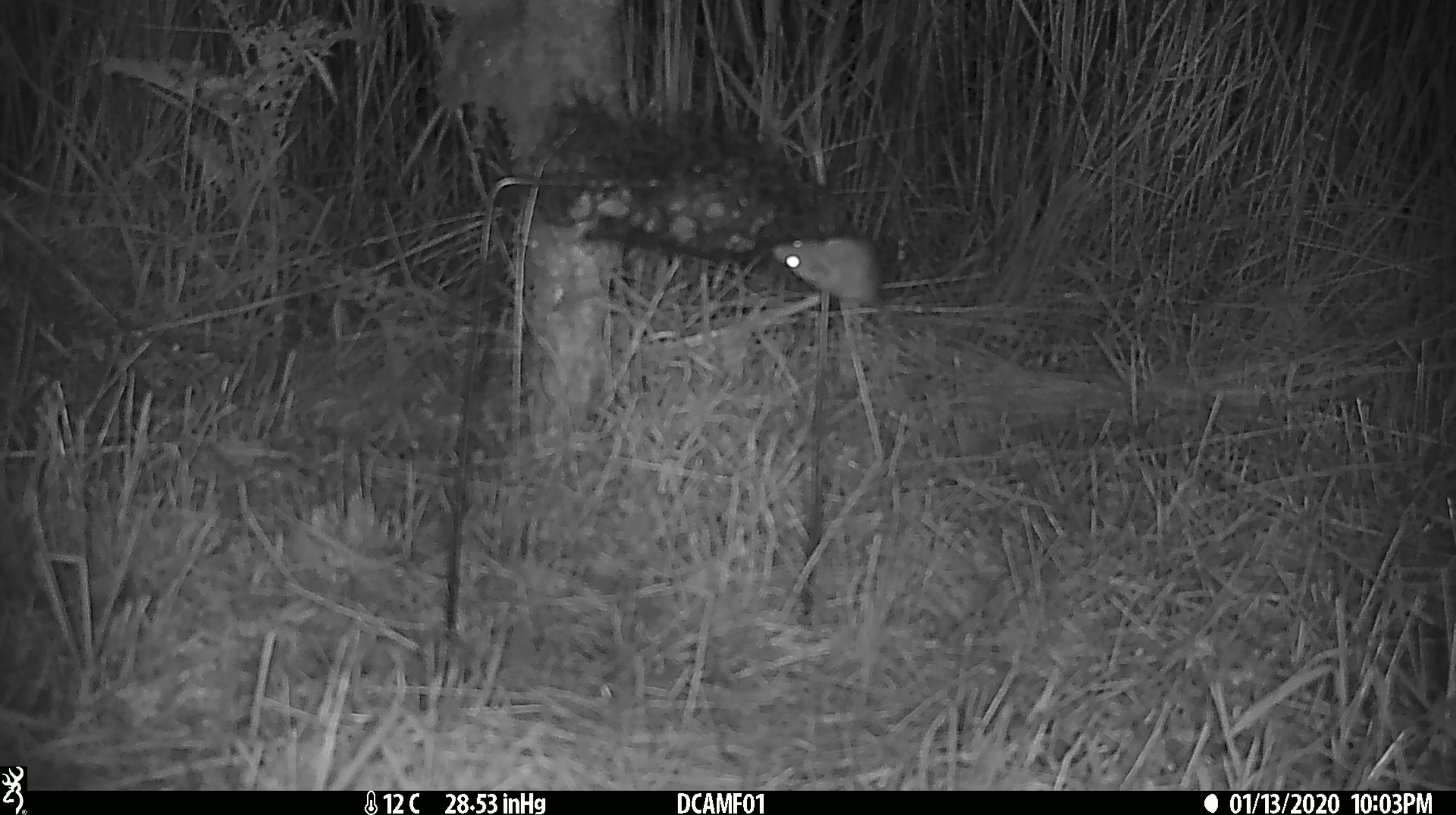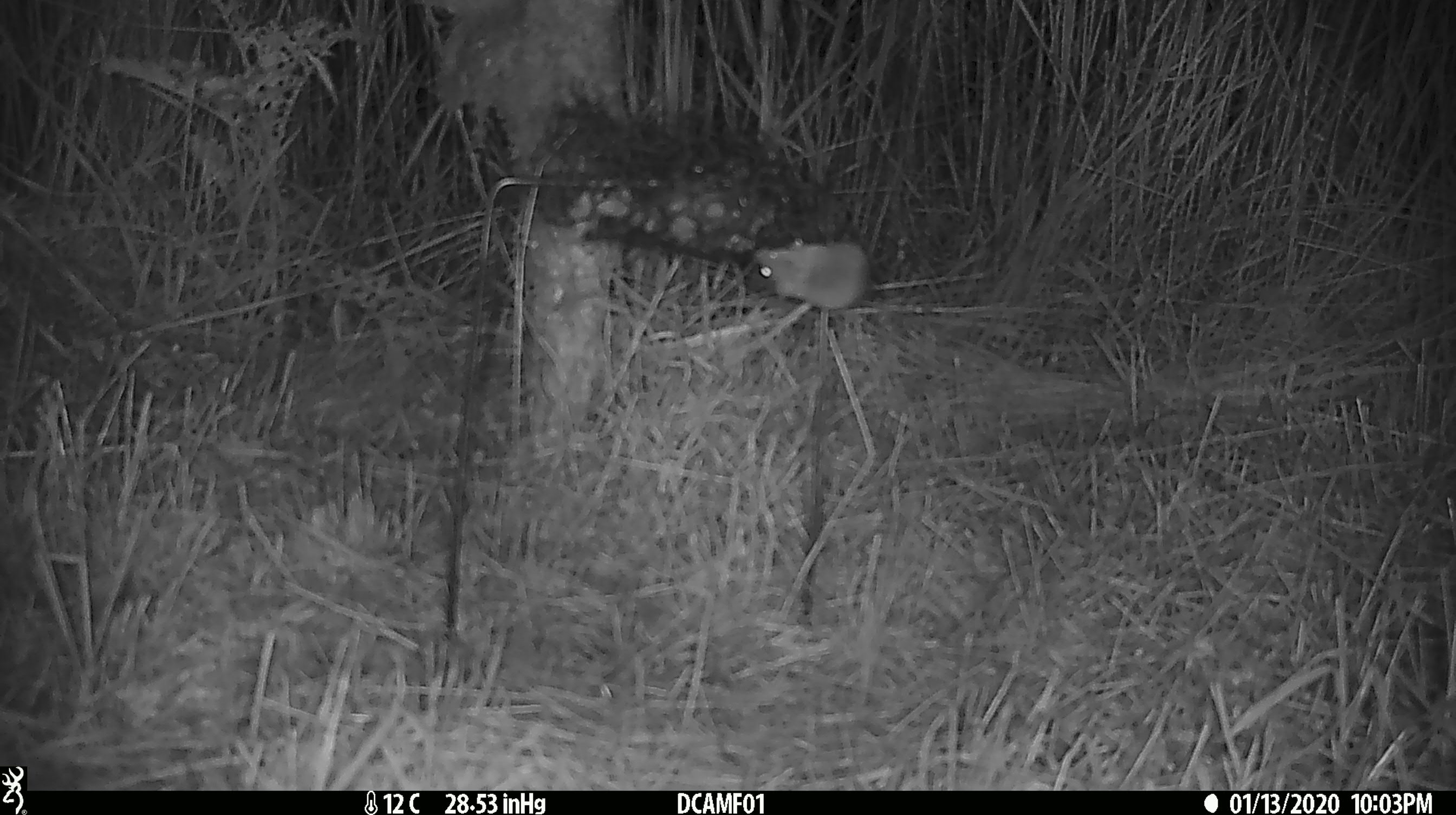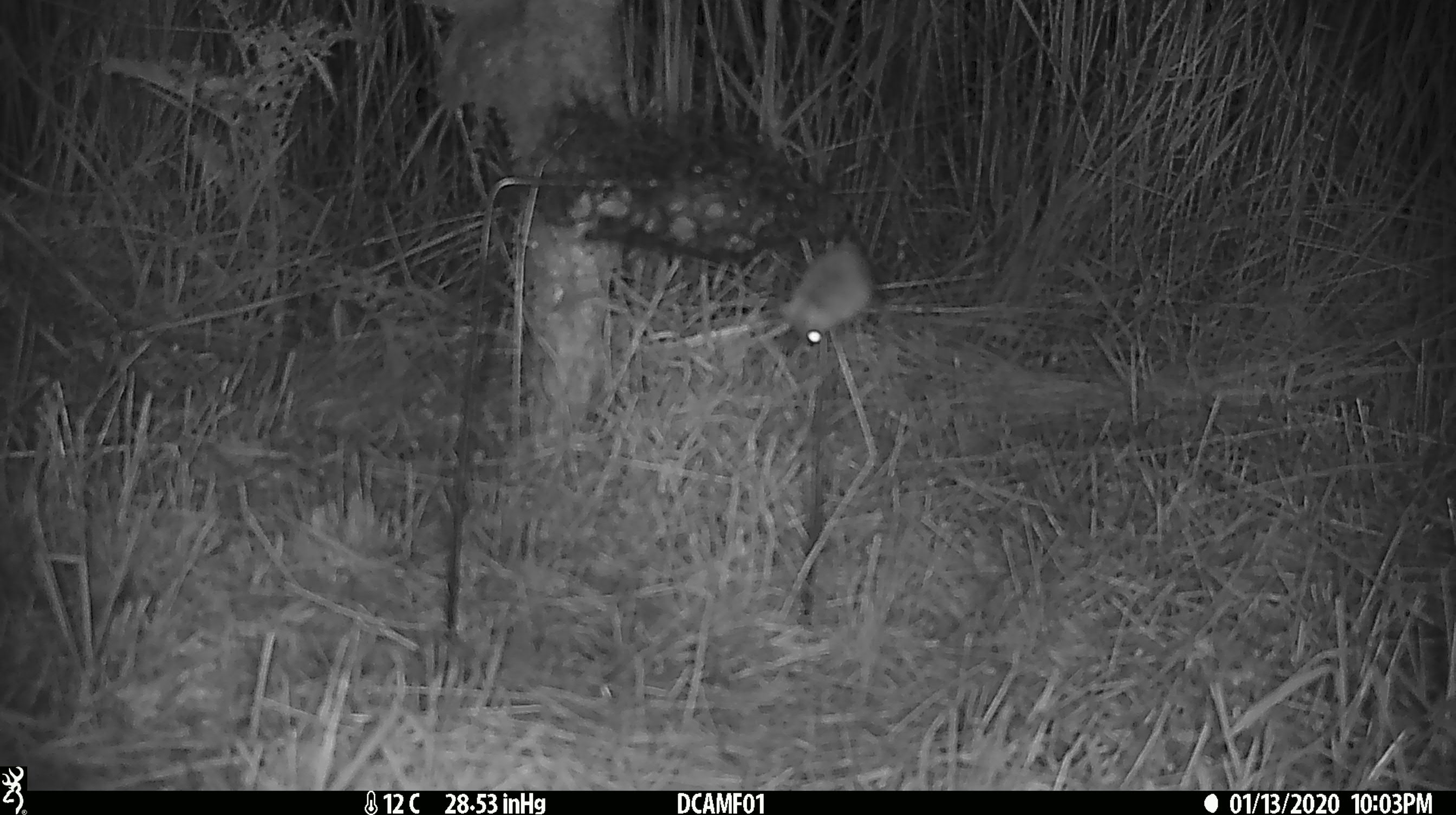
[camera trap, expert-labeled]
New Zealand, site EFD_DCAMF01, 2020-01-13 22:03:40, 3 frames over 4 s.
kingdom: Animalia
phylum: Chordata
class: Mammalia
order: Rodentia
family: Muridae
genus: Mus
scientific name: Mus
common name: mouse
Mouse (Mus).